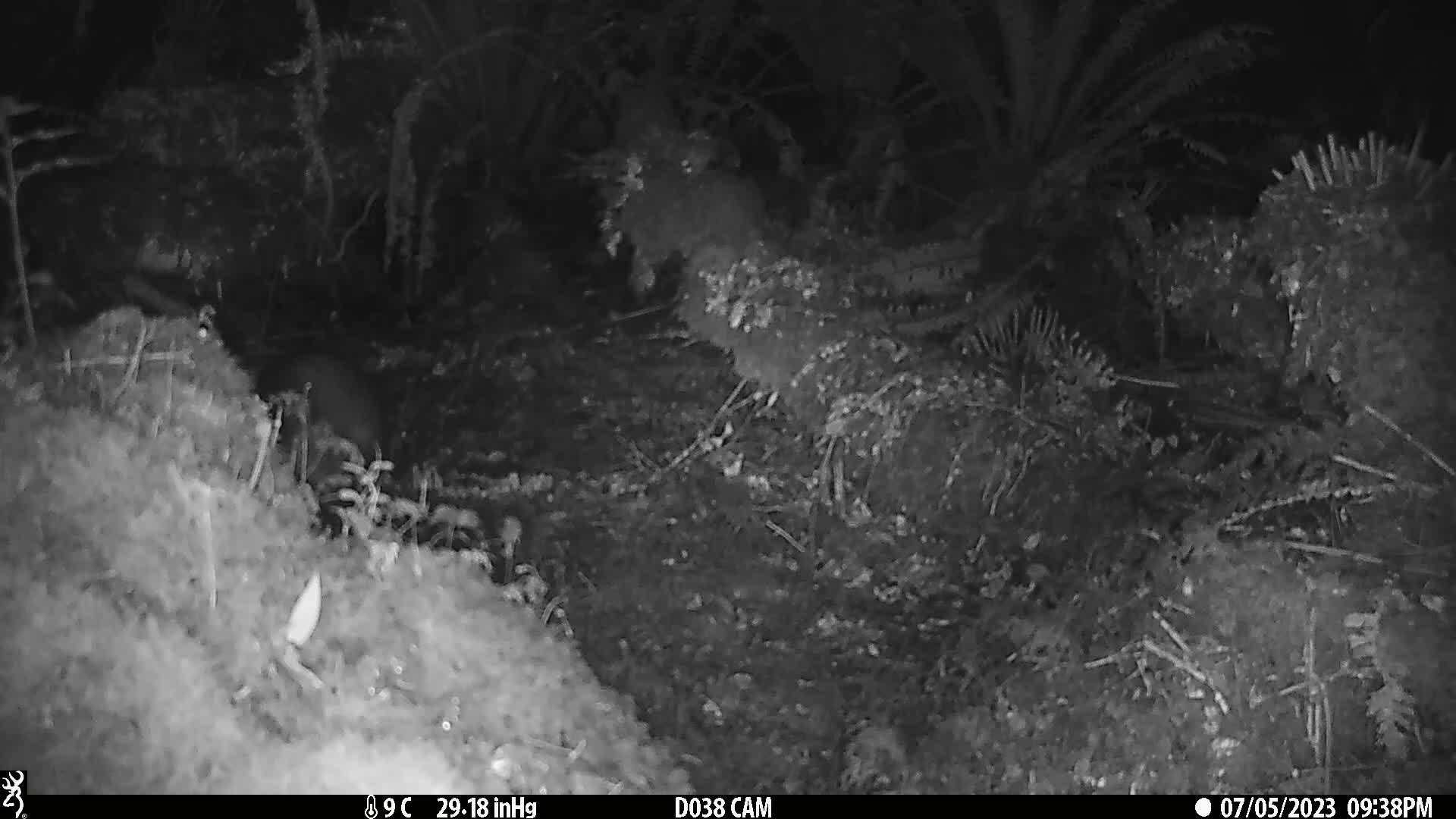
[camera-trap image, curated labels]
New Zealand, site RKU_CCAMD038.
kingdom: Animalia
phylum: Chordata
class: Mammalia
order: Diprotodontia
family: Phalangeridae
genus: Trichosurus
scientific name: Trichosurus vulpecula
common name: common brushtail possum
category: possum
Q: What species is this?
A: Possum (common brushtail possum) (Trichosurus vulpecula).